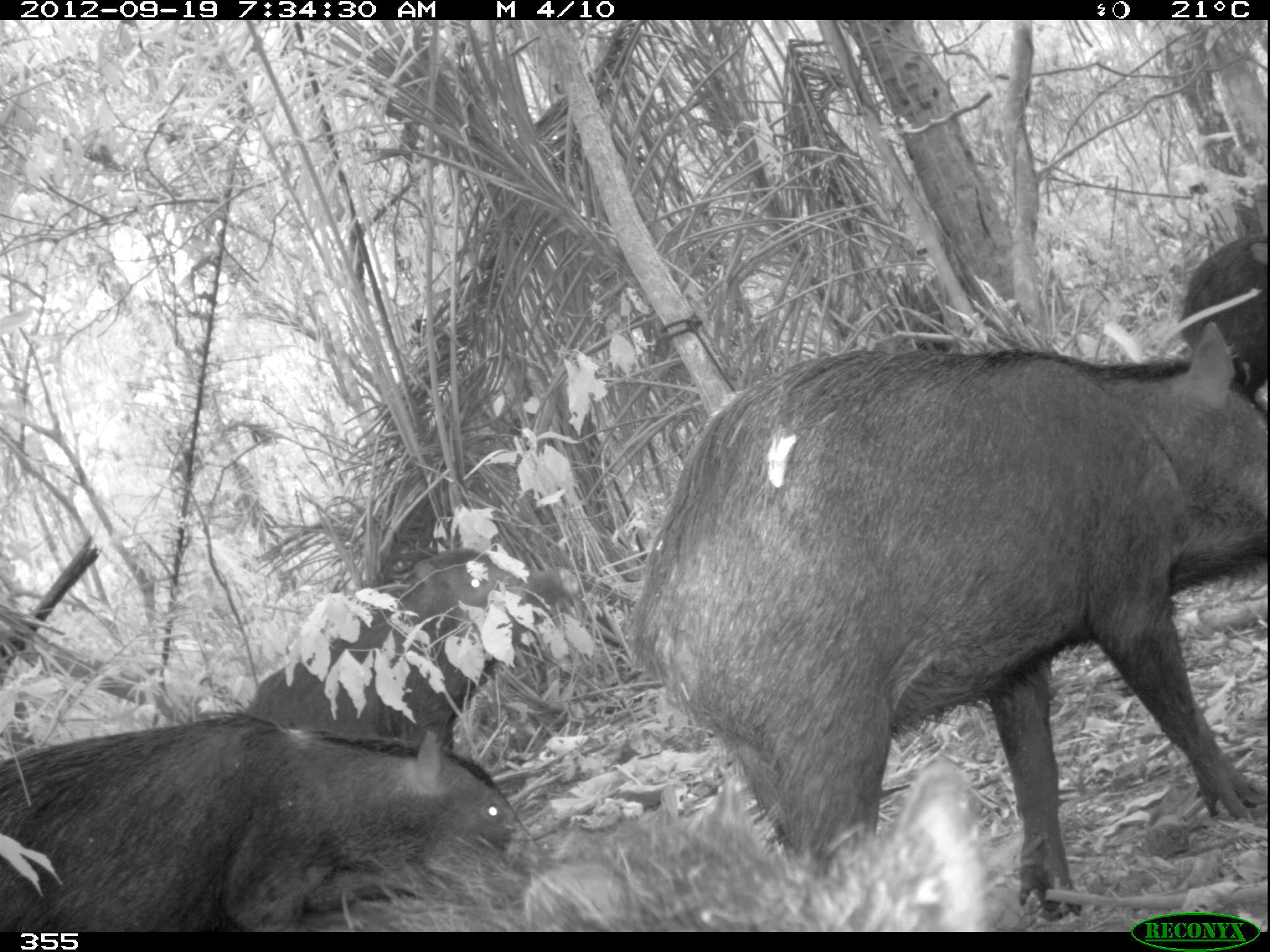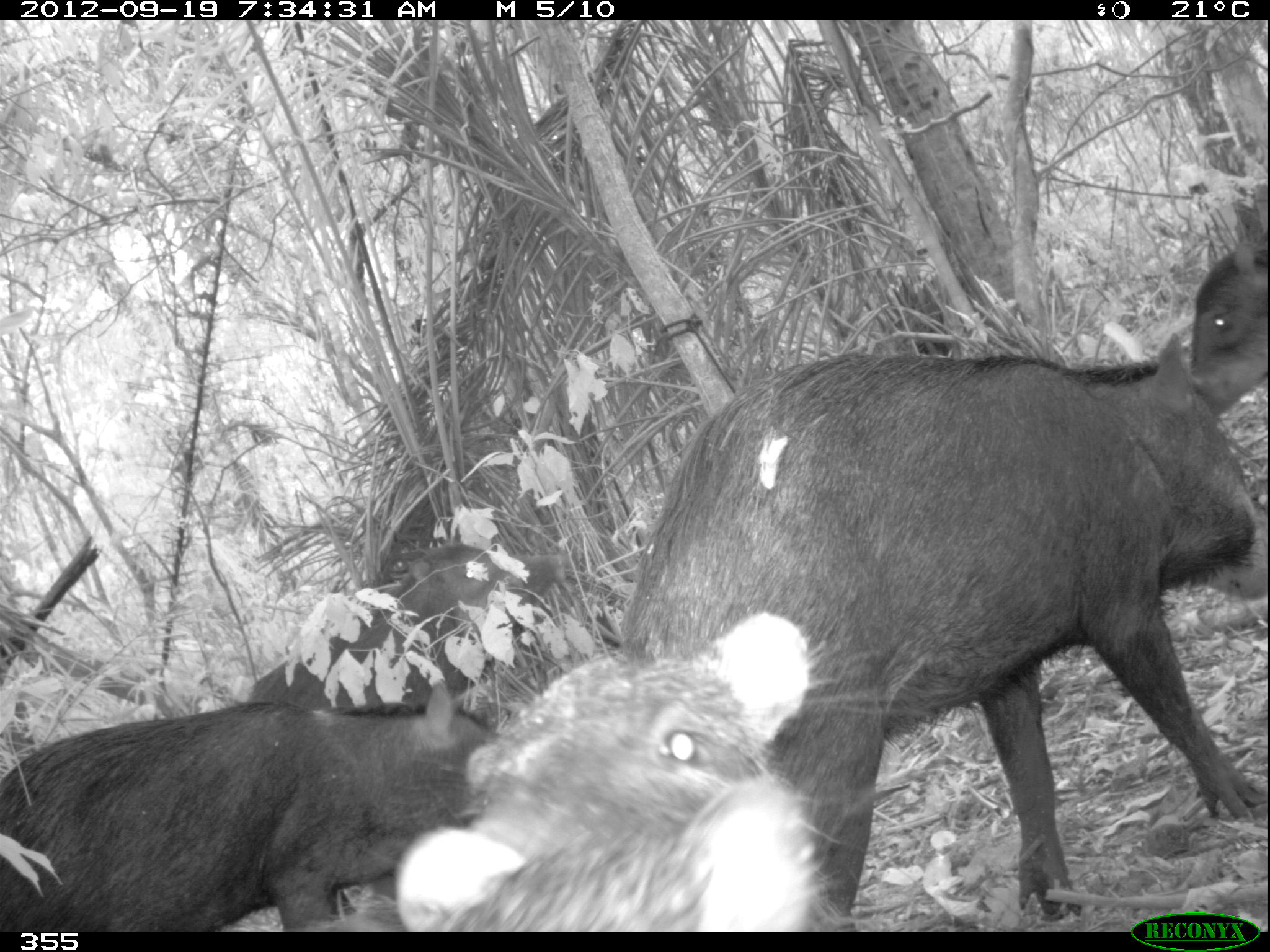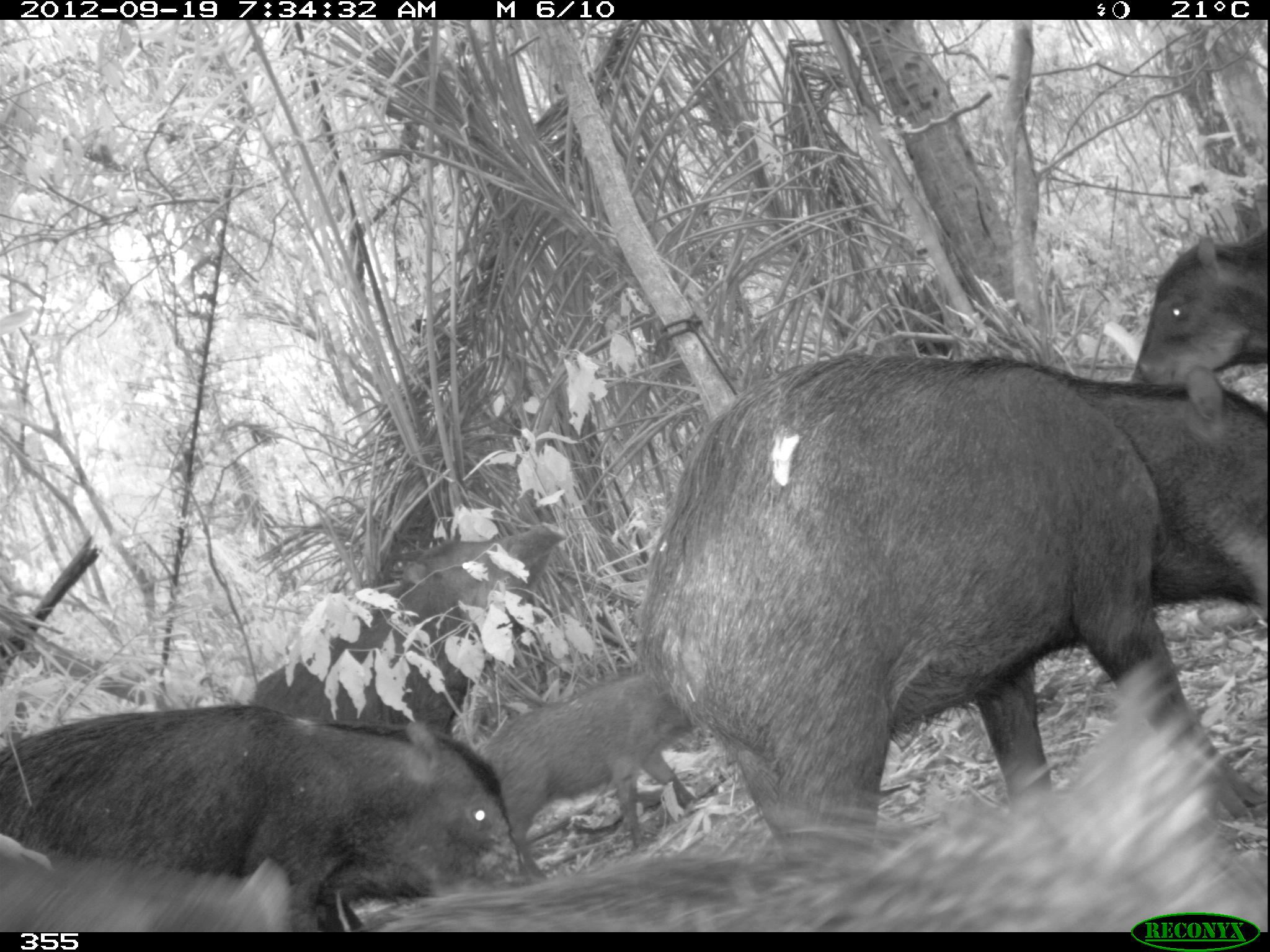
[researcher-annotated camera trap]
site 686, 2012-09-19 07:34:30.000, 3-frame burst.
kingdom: Animalia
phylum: Chordata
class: Mammalia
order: Artiodactyla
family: Tayassuidae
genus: Tayassu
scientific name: Tayassu pecari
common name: white-lipped peccary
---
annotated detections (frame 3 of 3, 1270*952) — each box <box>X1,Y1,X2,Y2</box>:
tayassu pecari: <box>637,357,1270,868</box>; <box>387,664,1270,932</box>; <box>4,703,528,933</box>; <box>247,521,566,730</box>; <box>468,674,699,885</box>; <box>0,831,293,932</box>; <box>1129,225,1270,385</box>